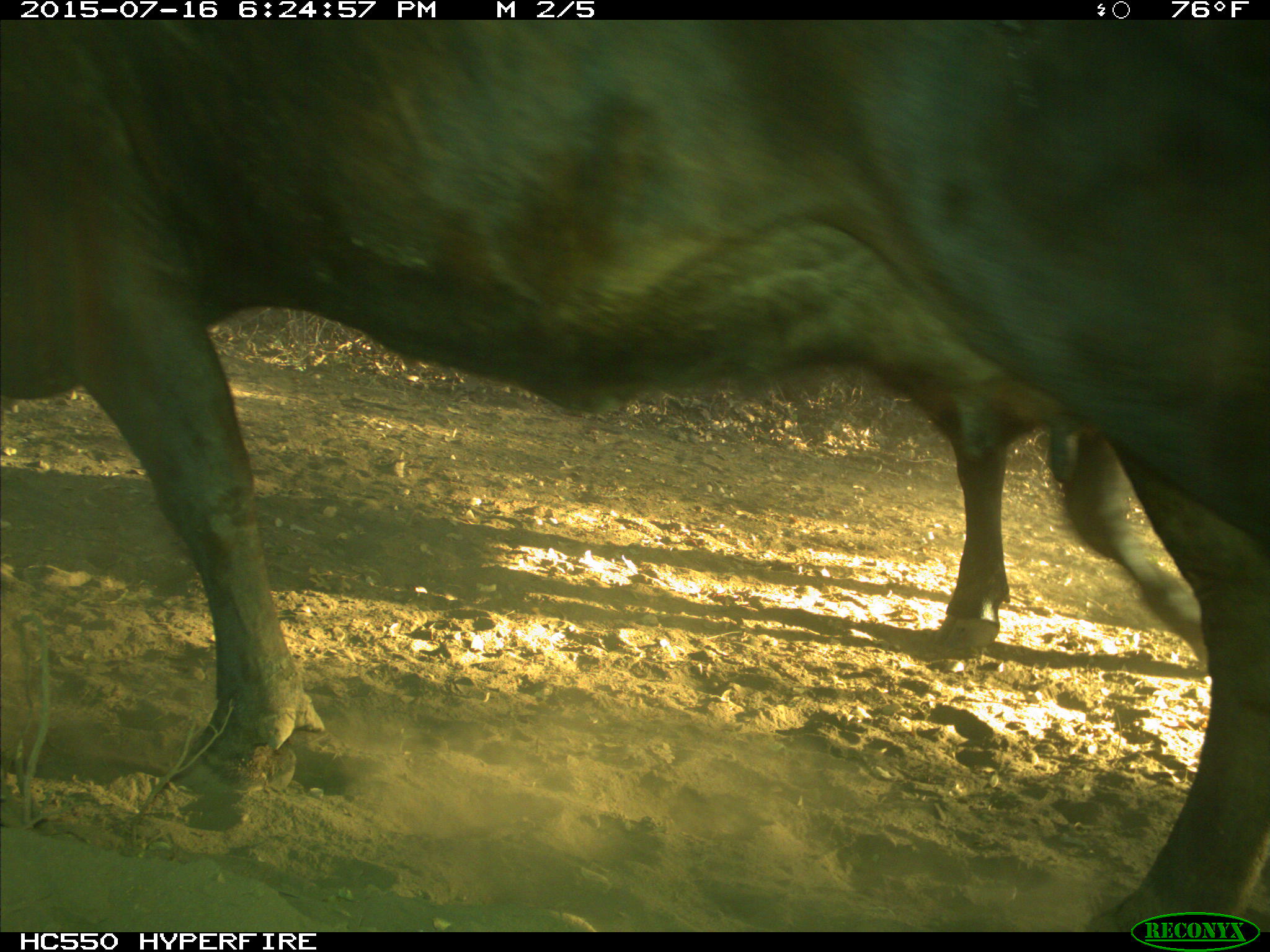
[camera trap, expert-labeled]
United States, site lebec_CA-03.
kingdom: Animalia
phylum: Chordata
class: Mammalia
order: Artiodactyla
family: Bovidae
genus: Bos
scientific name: Bos taurus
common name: domestic cow